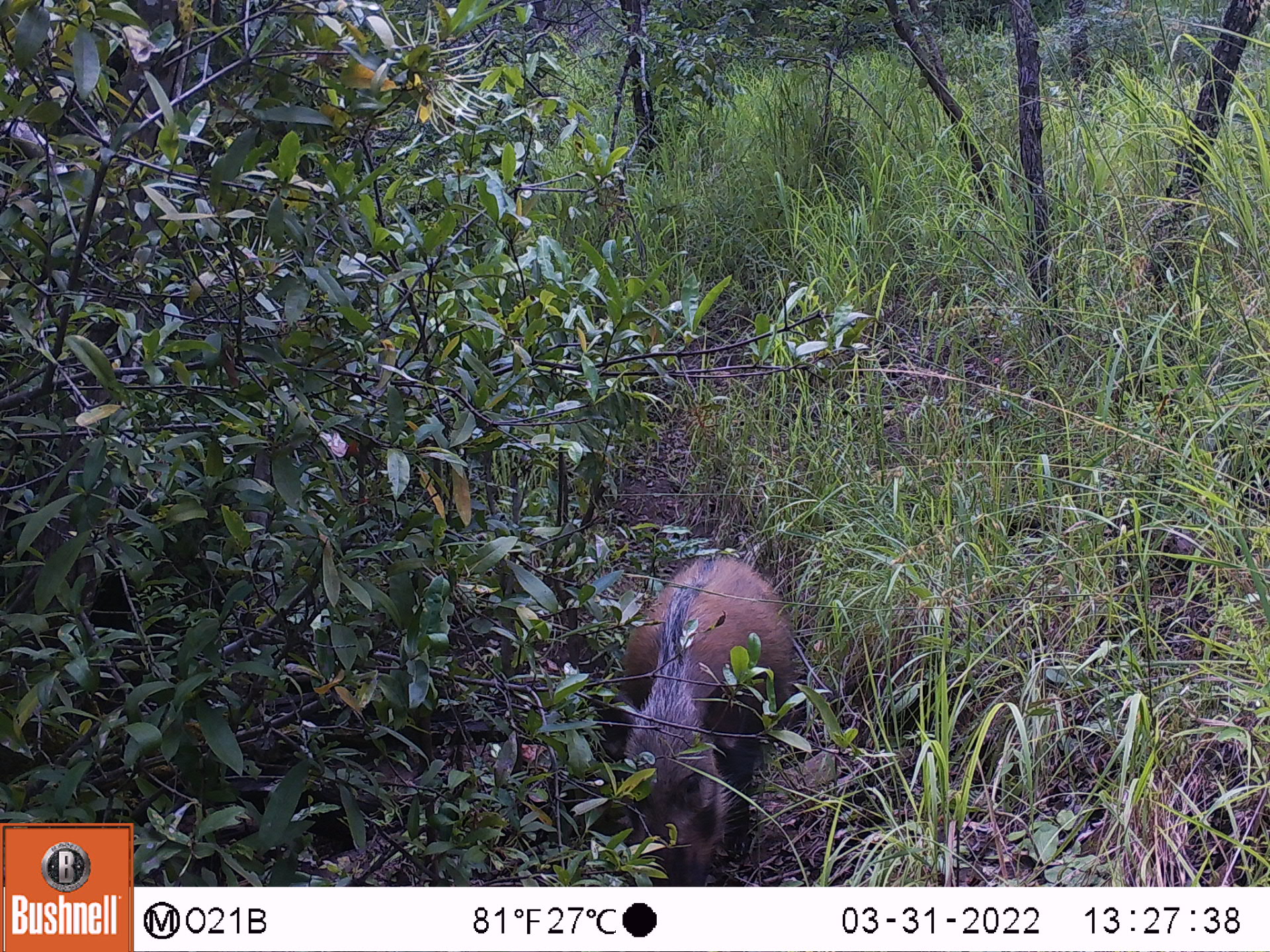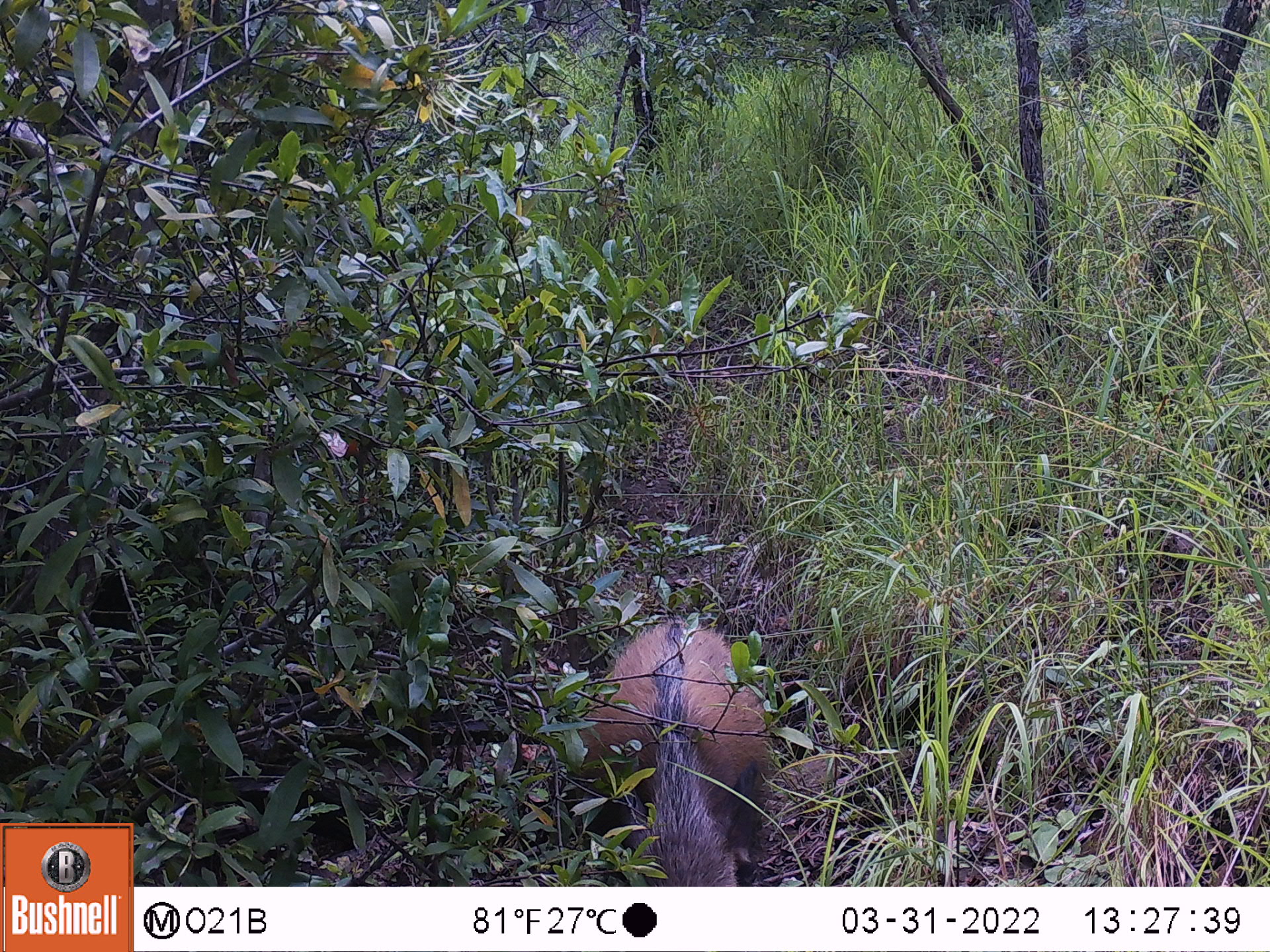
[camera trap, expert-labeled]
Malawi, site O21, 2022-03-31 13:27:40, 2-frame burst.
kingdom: Animalia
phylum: Chordata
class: Mammalia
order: Artiodactyla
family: Suidae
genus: Potamochoerus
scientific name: Potamochoerus larvatus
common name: bushpig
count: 1